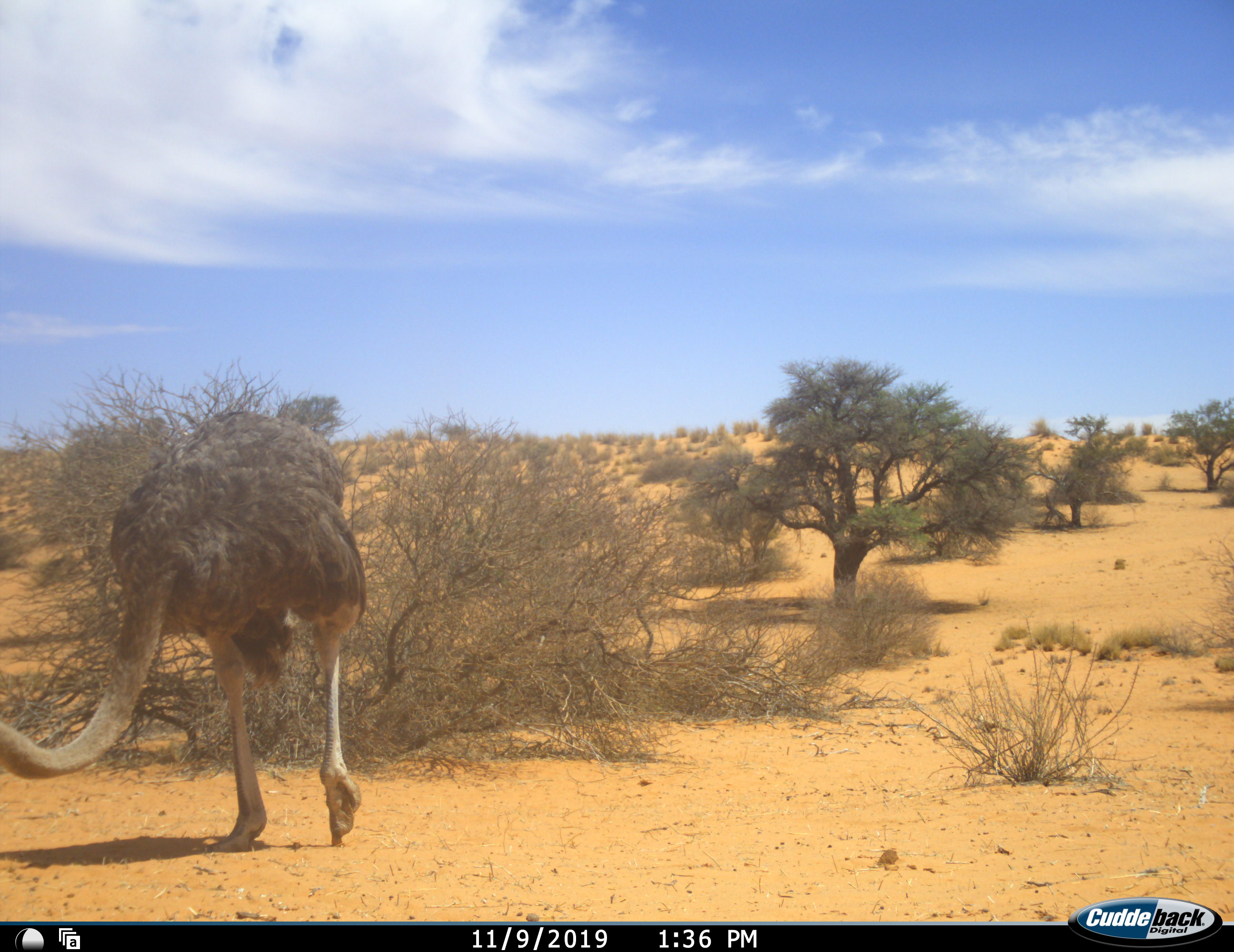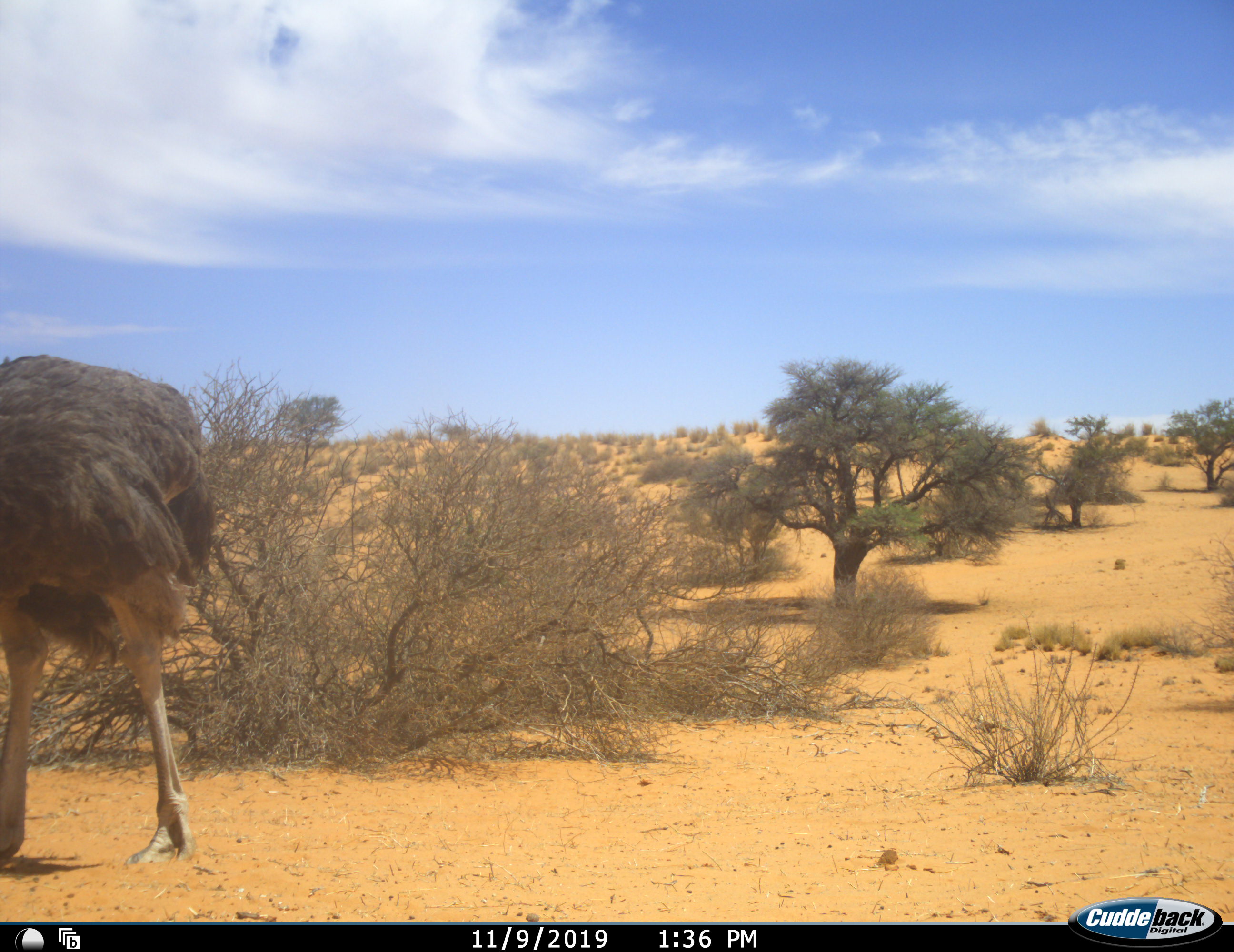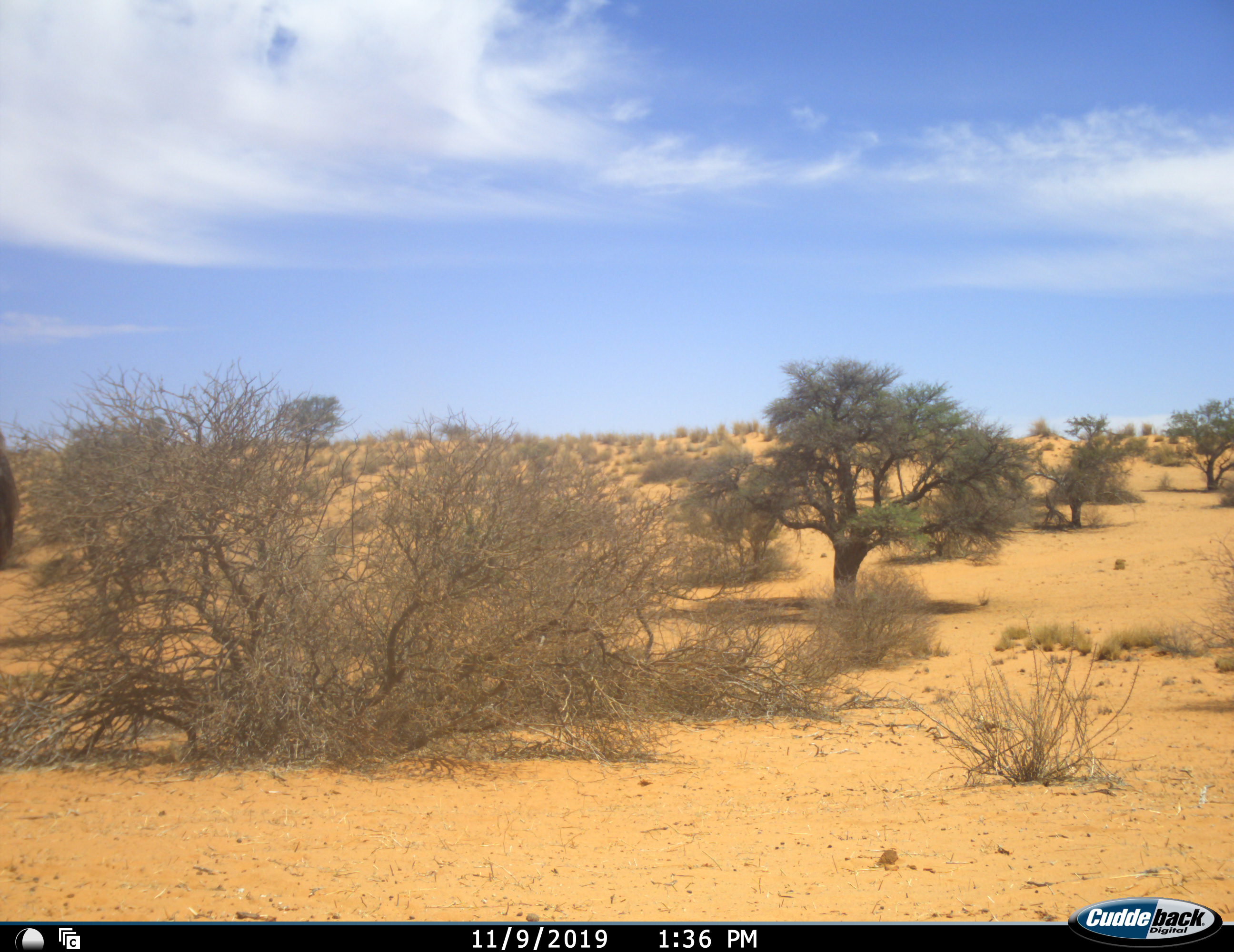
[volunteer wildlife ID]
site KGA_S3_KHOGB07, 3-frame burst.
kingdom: Animalia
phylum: Chordata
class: Aves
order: Struthioniformes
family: Struthionidae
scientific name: Struthionidae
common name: ostrich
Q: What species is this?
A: Ostrich (Struthionidae).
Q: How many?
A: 1.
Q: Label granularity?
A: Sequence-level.